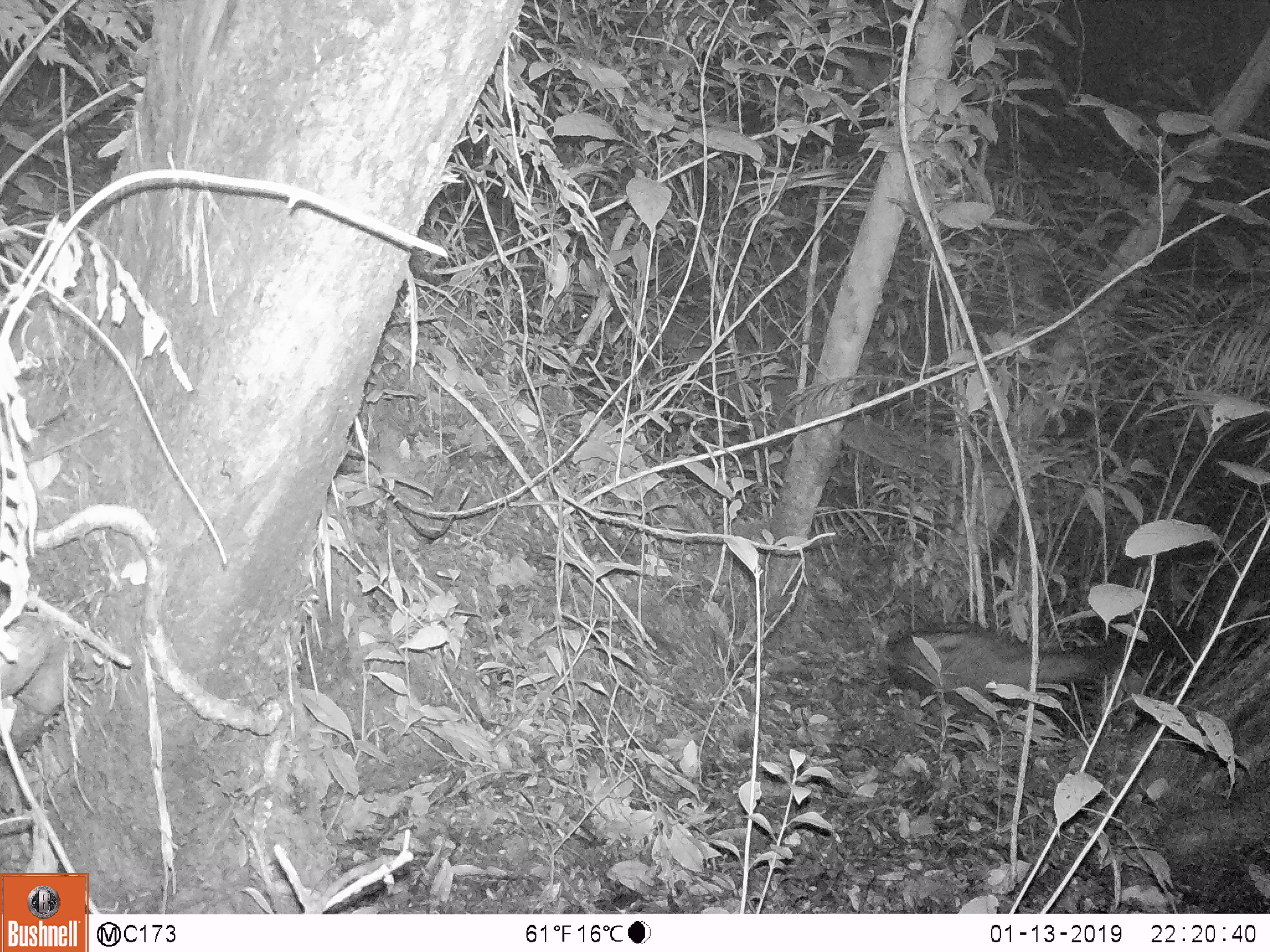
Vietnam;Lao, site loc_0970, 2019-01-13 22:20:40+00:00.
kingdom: Animalia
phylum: Chordata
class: Mammalia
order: Carnivora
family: Viverridae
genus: Paradoxurus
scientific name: Paradoxurus hermaphroditus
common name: common palm civet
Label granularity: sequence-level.